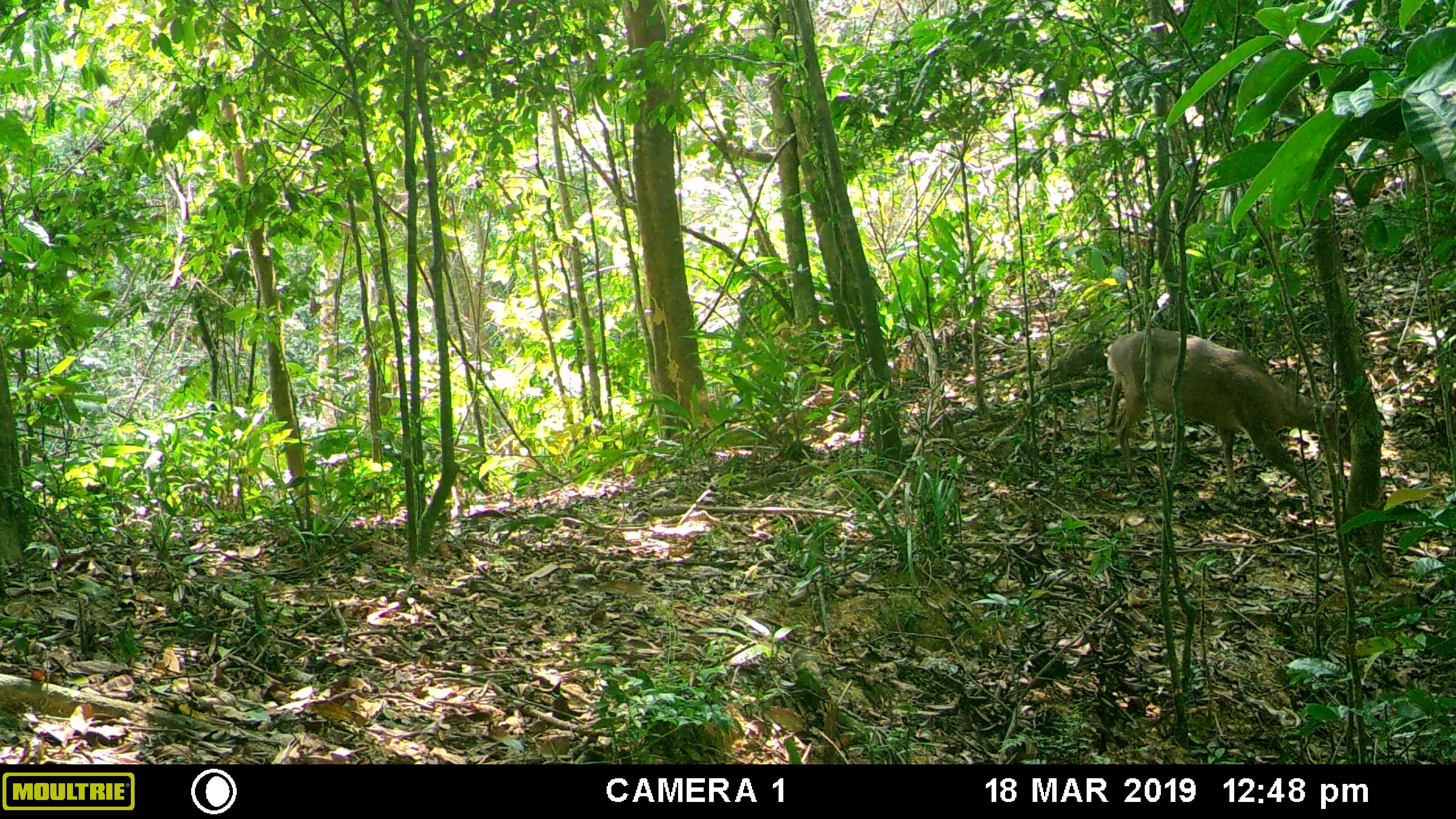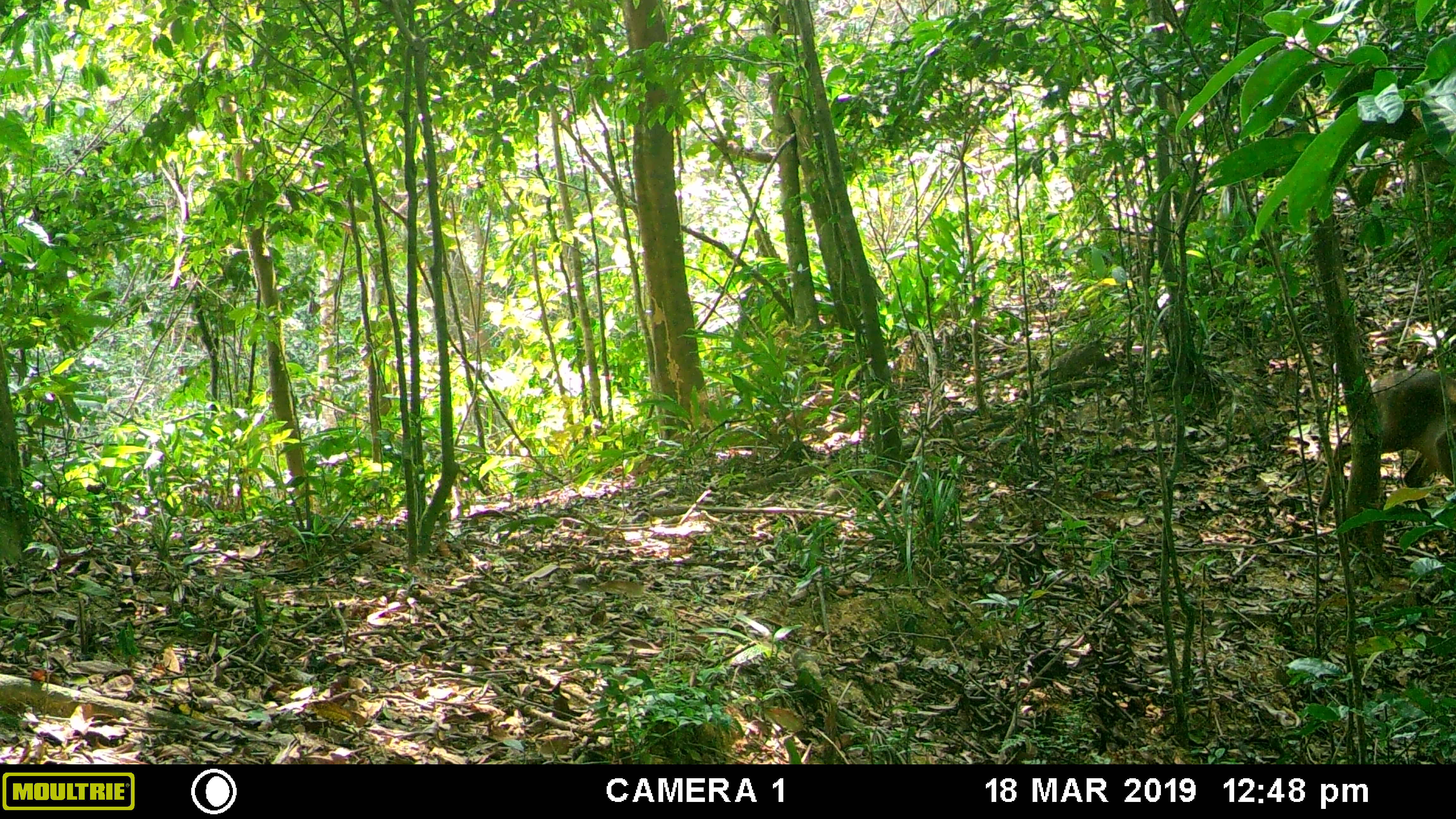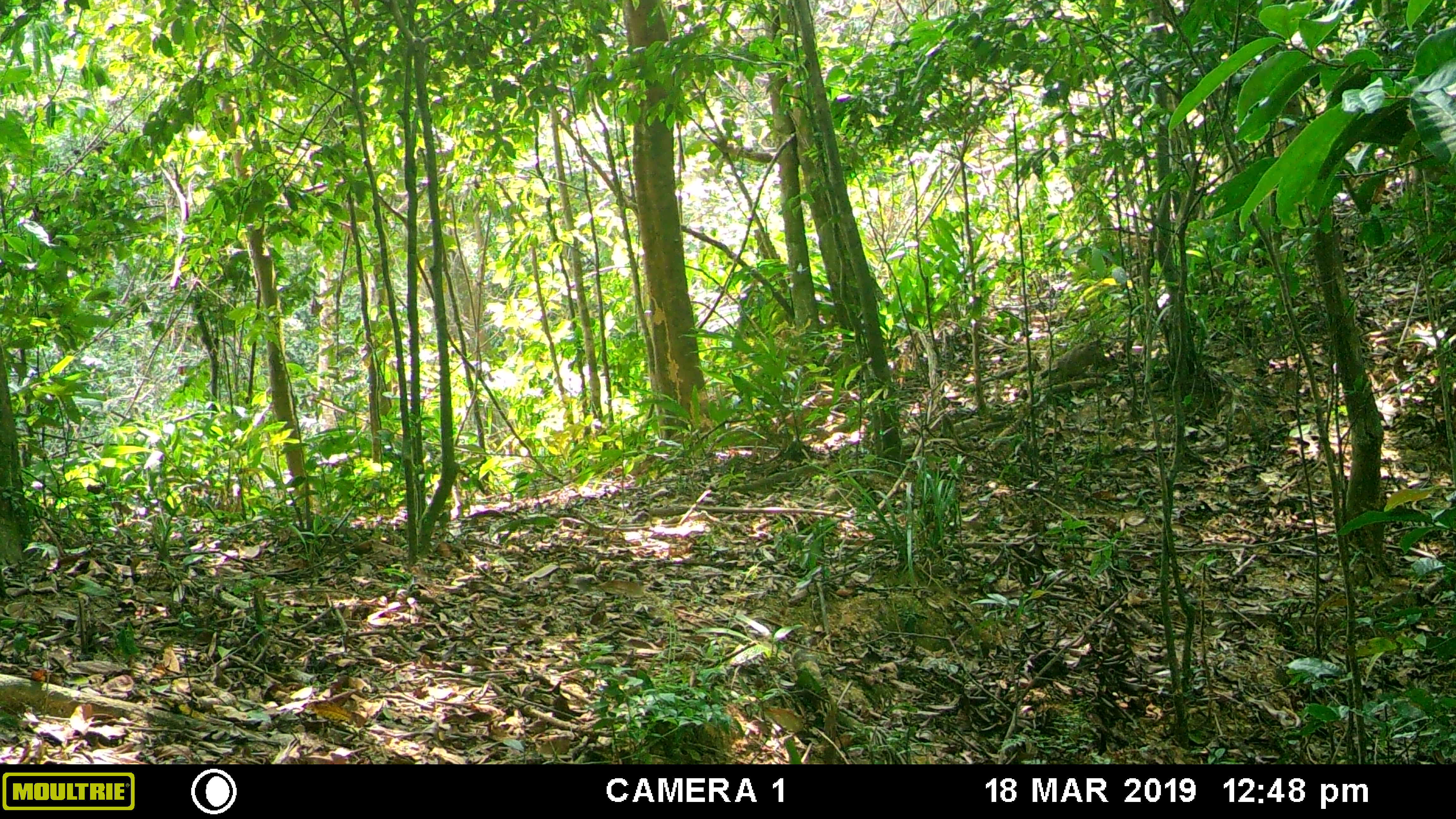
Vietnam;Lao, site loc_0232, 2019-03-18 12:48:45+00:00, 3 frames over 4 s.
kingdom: Animalia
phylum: Chordata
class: Mammalia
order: Artiodactyla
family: Cervidae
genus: Muntiacus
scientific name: Muntiacus vuquangensis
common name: large-antlered muntjac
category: large antlered muntjac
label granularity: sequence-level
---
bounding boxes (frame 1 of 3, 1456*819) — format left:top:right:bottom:
large antlered muntjac: 1105:327:1350:507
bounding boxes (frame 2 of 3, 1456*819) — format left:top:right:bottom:
large antlered muntjac: 1312:368:1456:544